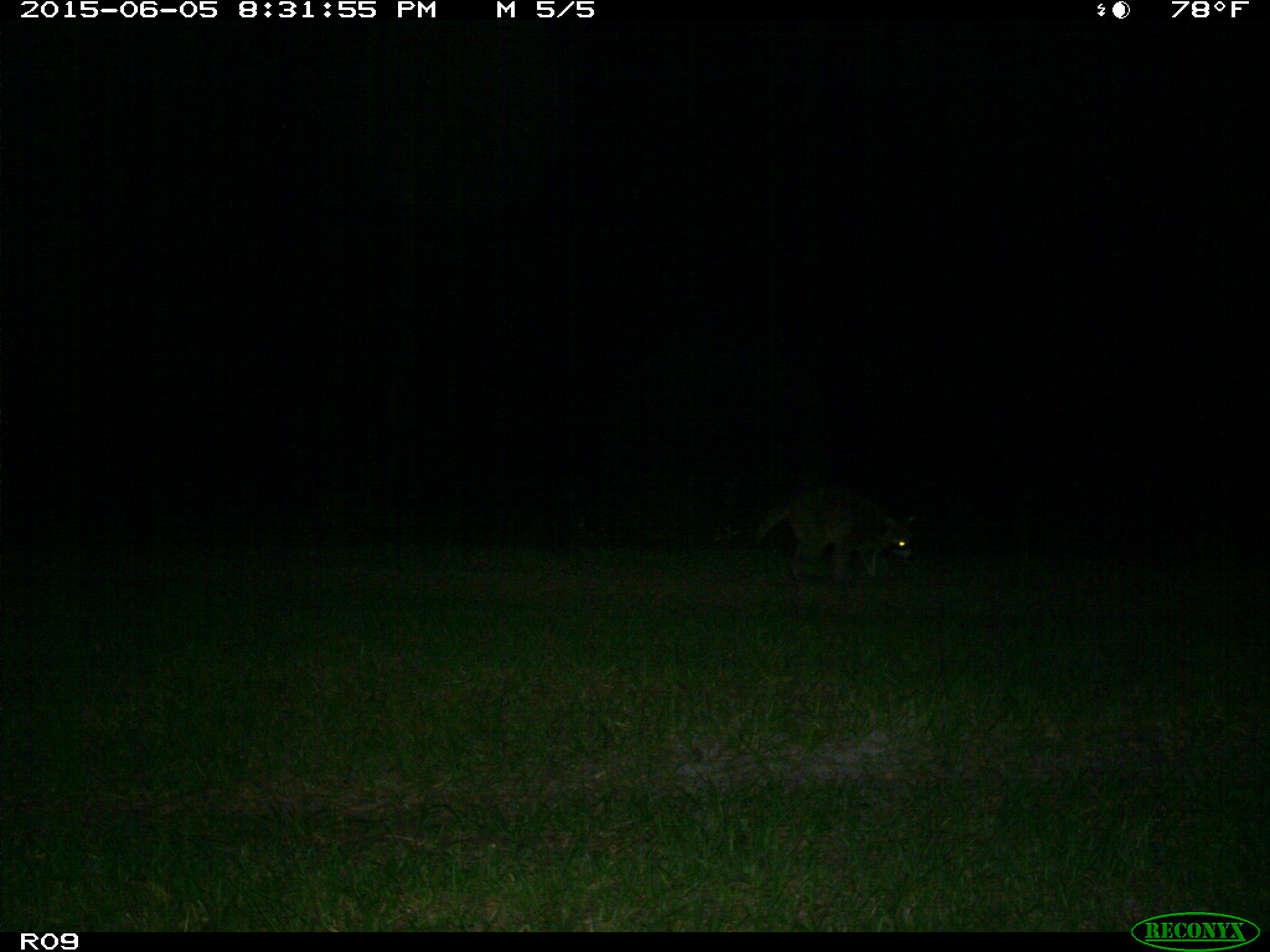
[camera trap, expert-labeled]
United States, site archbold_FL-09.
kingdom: Animalia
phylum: Chordata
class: Mammalia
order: Carnivora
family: Procyonidae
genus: Procyon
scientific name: Procyon lotor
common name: common raccoon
Procyon lotor (common raccoon).